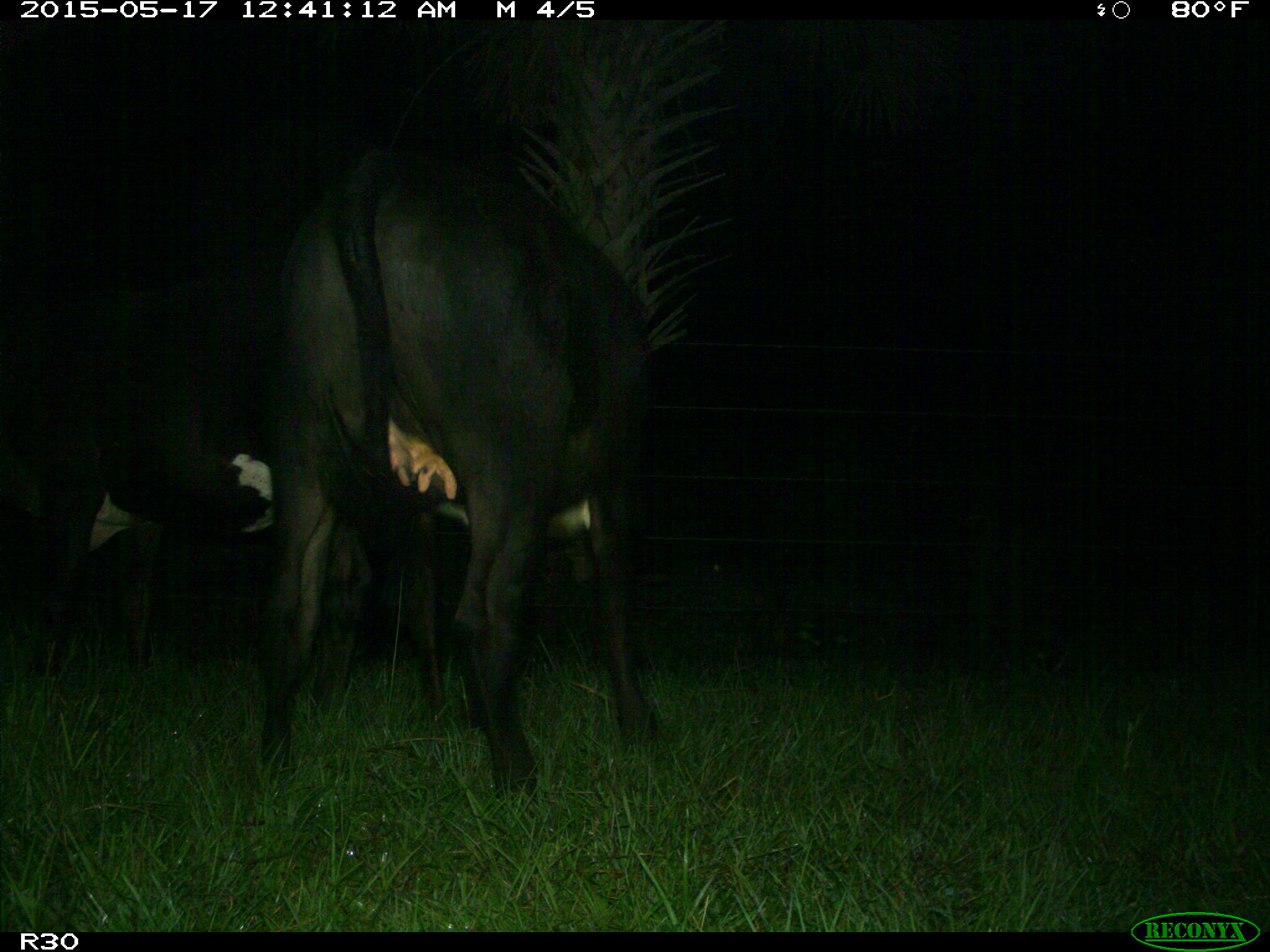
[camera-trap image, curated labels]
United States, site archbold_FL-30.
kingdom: Animalia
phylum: Chordata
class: Mammalia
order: Artiodactyla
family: Bovidae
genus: Bos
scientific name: Bos taurus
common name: domestic cow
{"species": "Bos taurus (domestic cow)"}